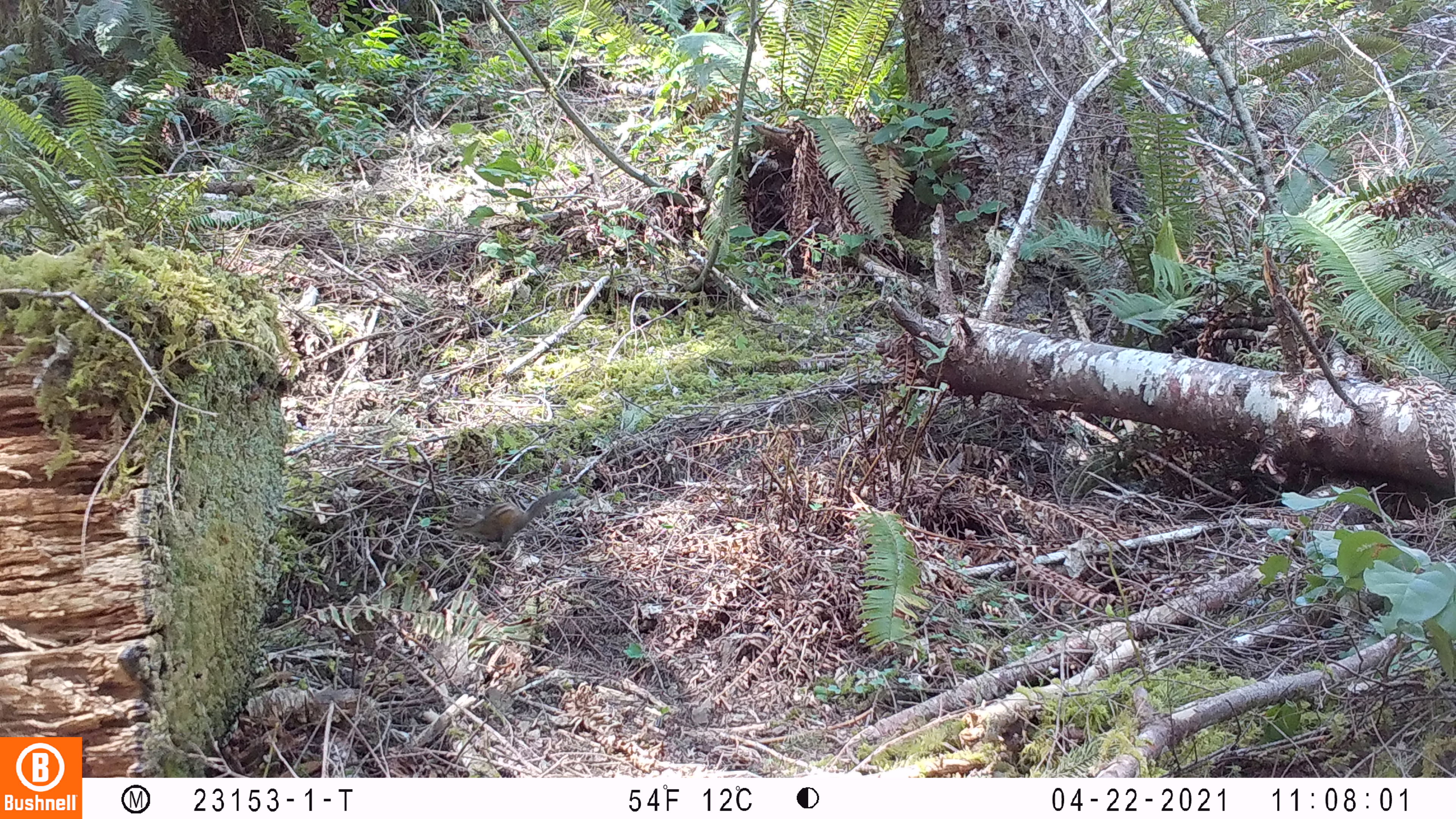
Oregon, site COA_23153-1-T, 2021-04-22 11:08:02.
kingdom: Animalia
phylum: Chordata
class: Mammalia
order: Rodentia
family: Sciuridae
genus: Neotamias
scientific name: Neotamias townsendii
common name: townsend's chipmunk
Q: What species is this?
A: Townsend's chipmunk (Neotamias townsendii).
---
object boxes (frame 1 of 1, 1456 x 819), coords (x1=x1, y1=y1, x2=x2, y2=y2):
townsend's chipmunk: (x1=442, y1=484, x2=579, y2=550)